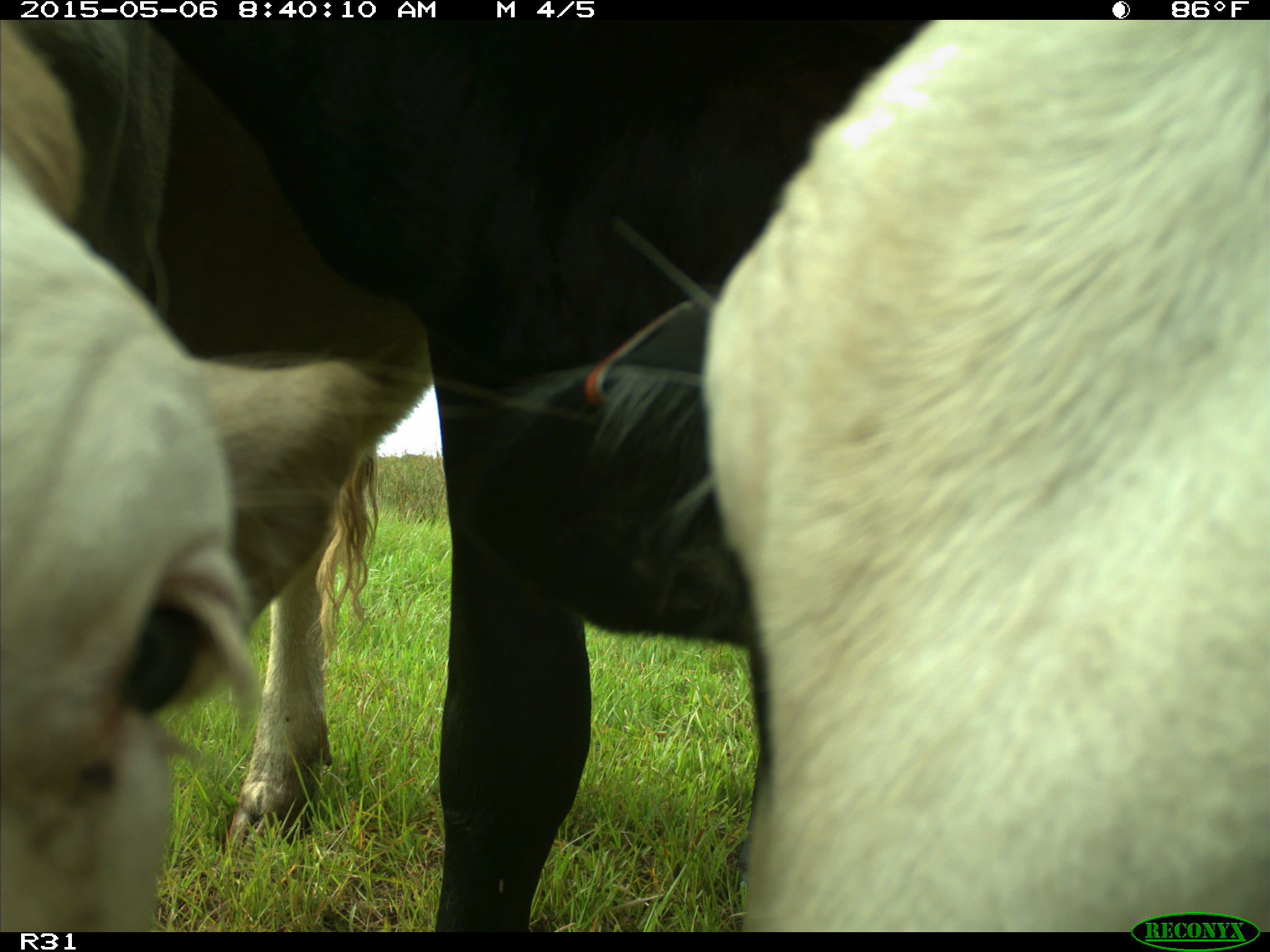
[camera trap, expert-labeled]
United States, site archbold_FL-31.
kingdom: Animalia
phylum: Chordata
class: Mammalia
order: Artiodactyla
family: Bovidae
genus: Bos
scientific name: Bos taurus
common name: domestic cow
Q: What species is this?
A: Bos taurus (domestic cow).